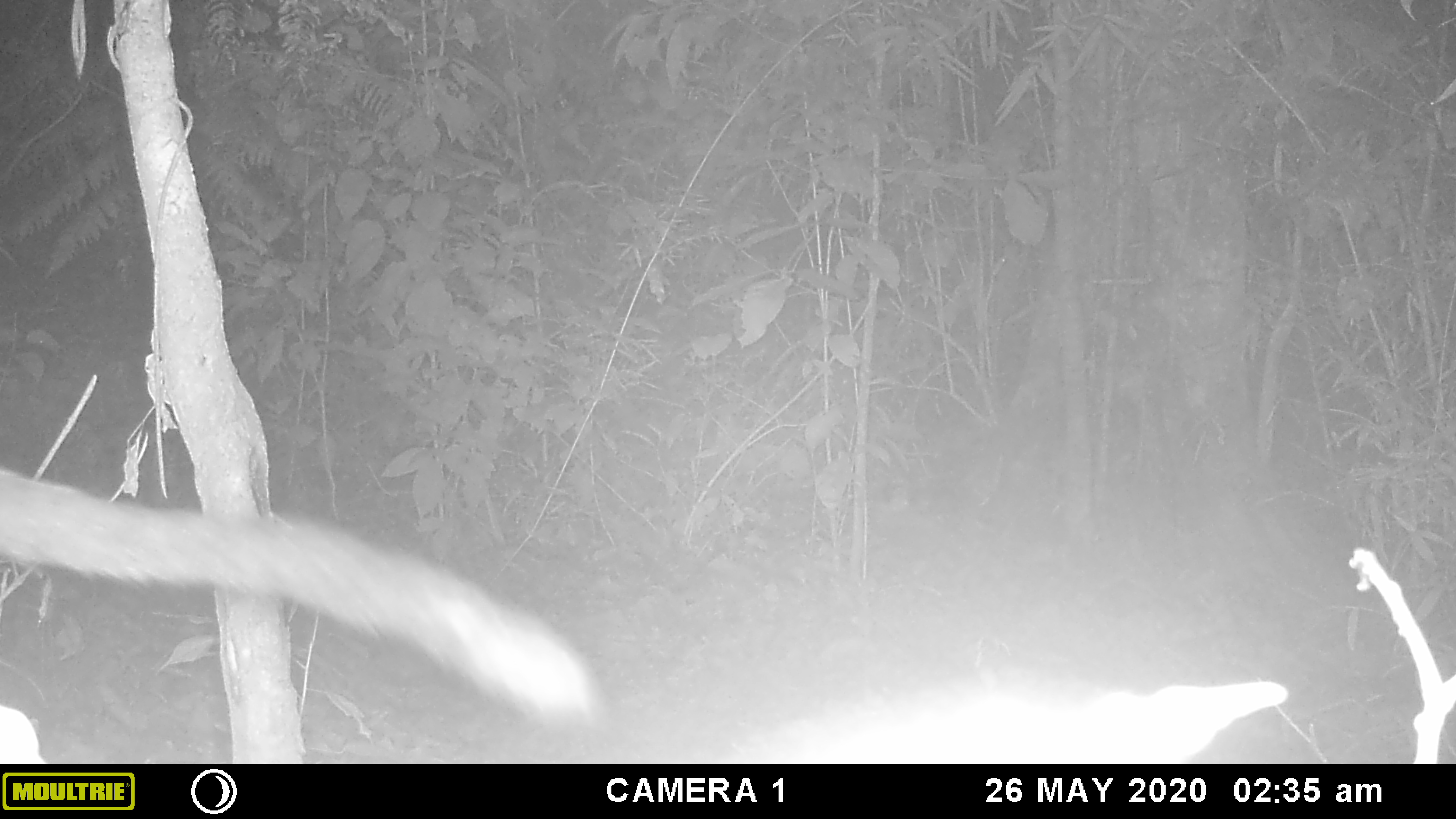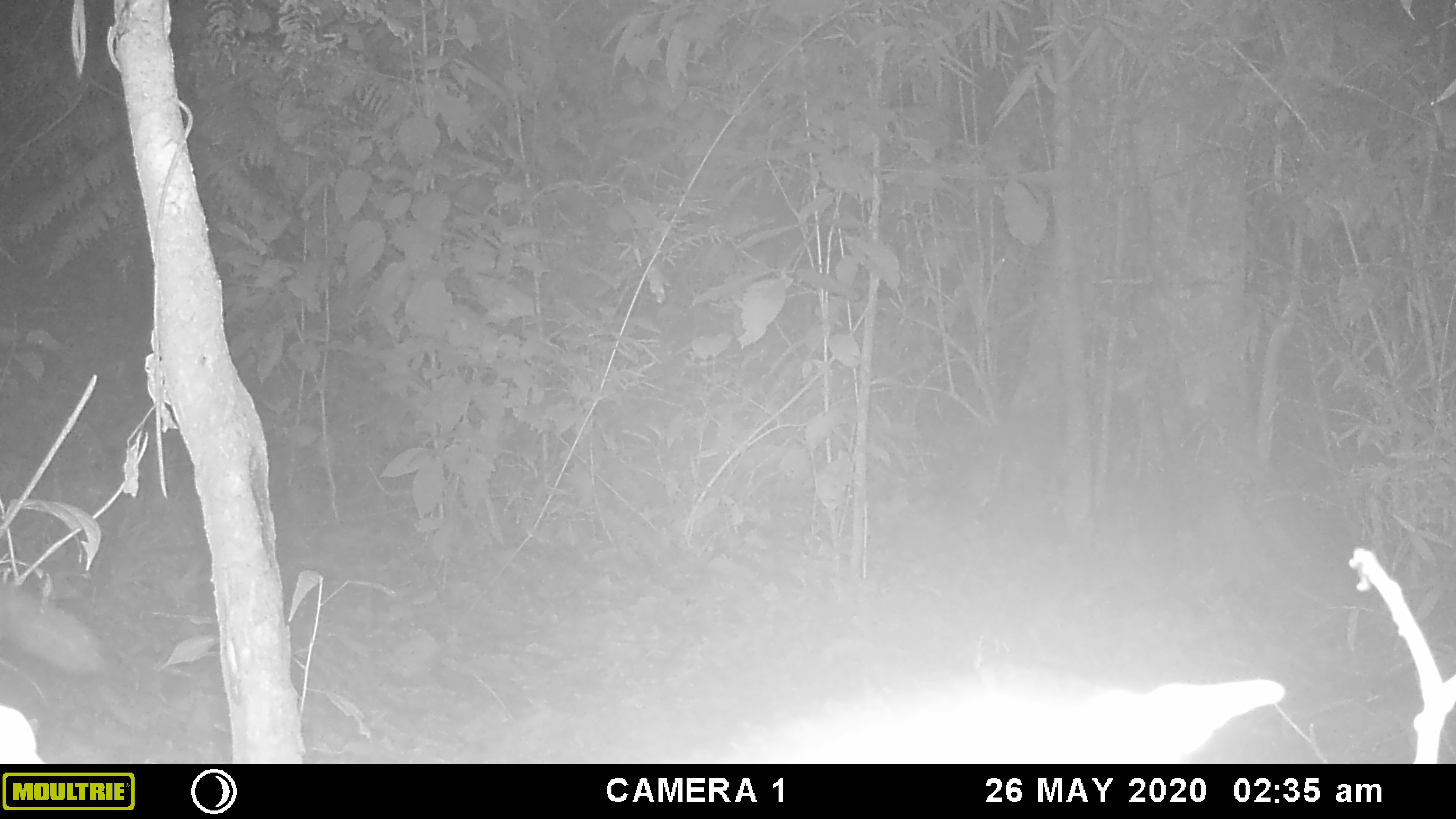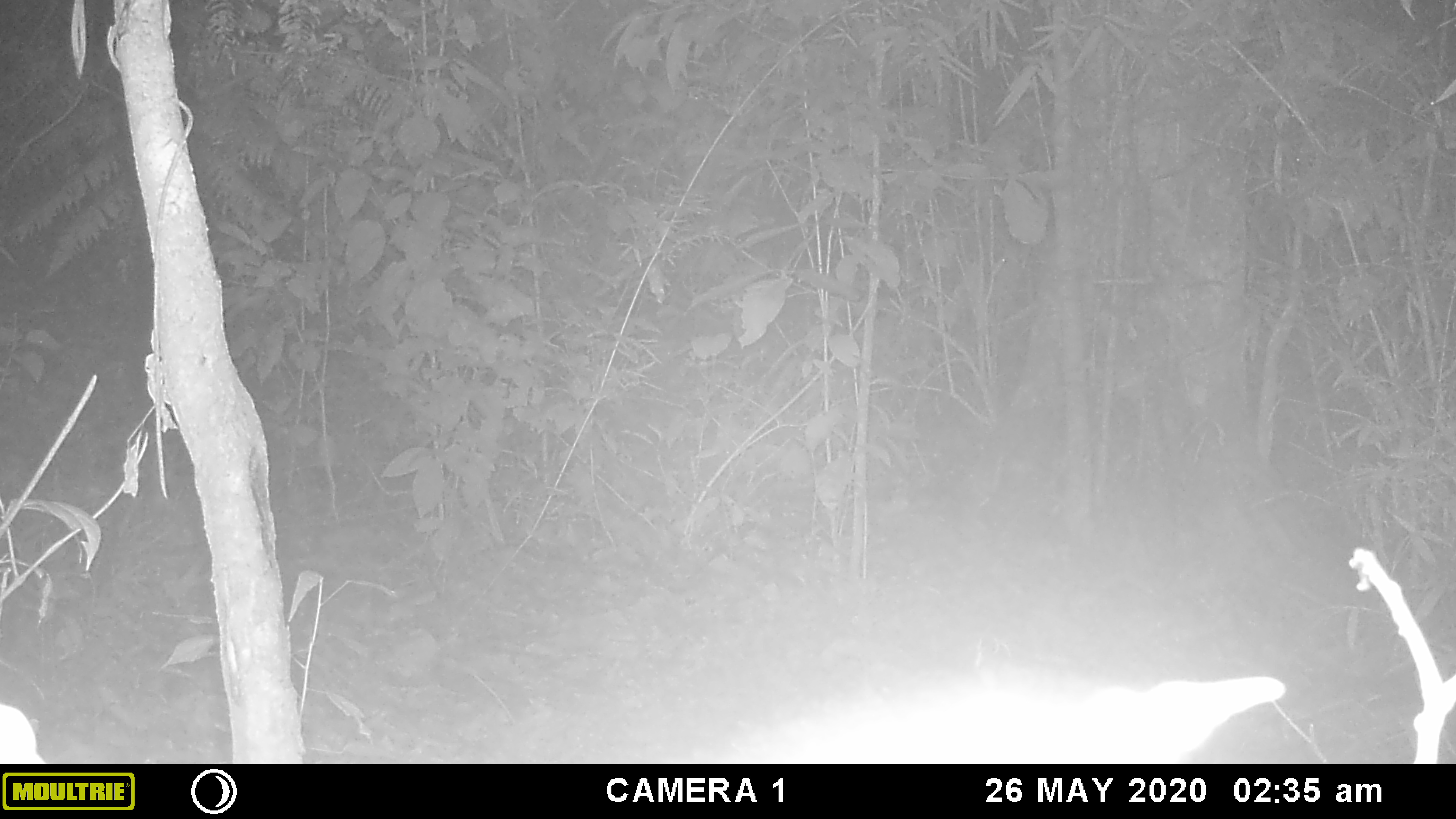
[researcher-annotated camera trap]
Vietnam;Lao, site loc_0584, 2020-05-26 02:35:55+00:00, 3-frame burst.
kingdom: Animalia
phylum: Chordata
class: Mammalia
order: Carnivora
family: Viverridae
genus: Paguma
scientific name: Paguma larvata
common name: masked palm civet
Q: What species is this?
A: Masked palm civet (Paguma larvata).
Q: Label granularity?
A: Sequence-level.